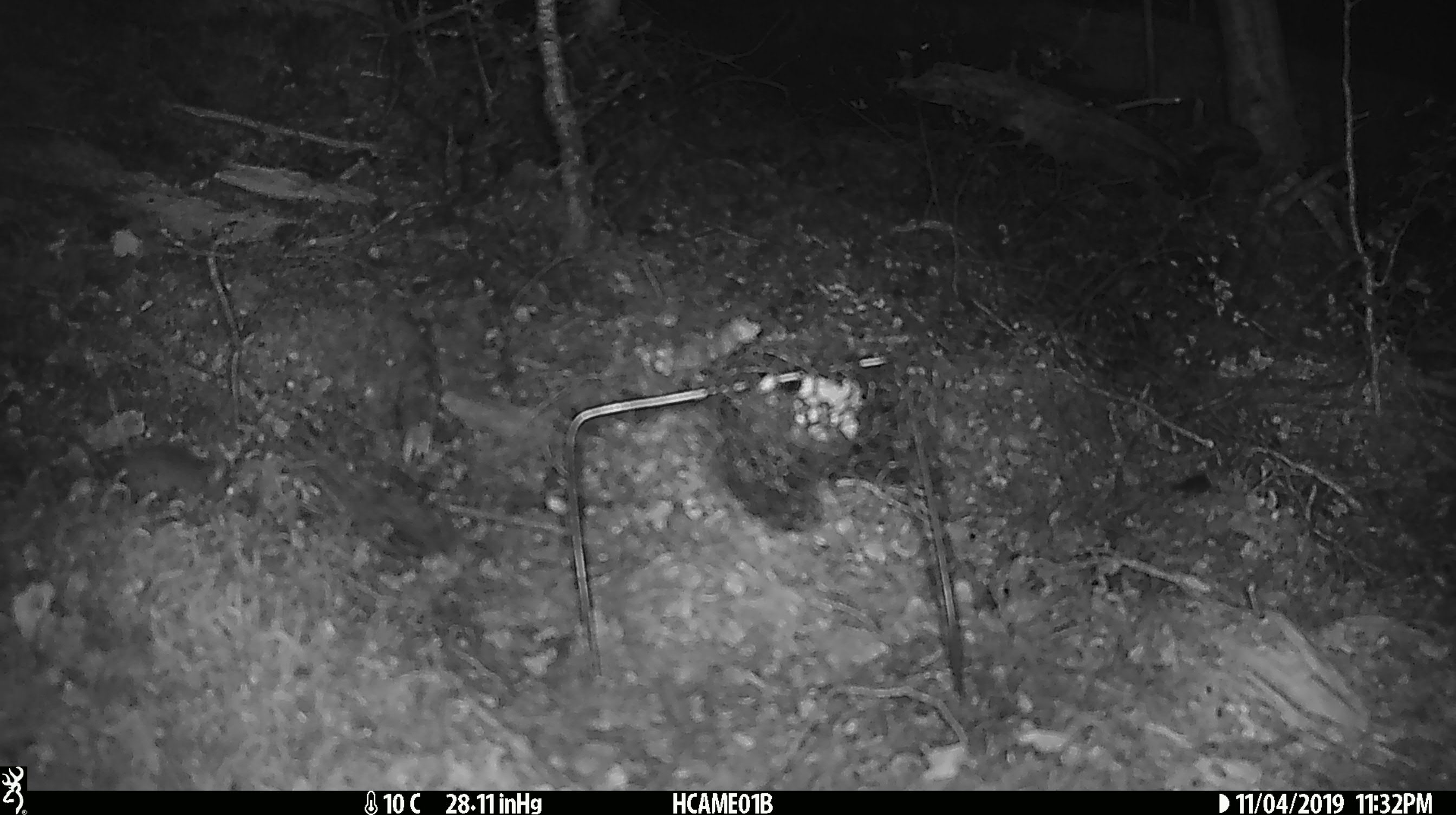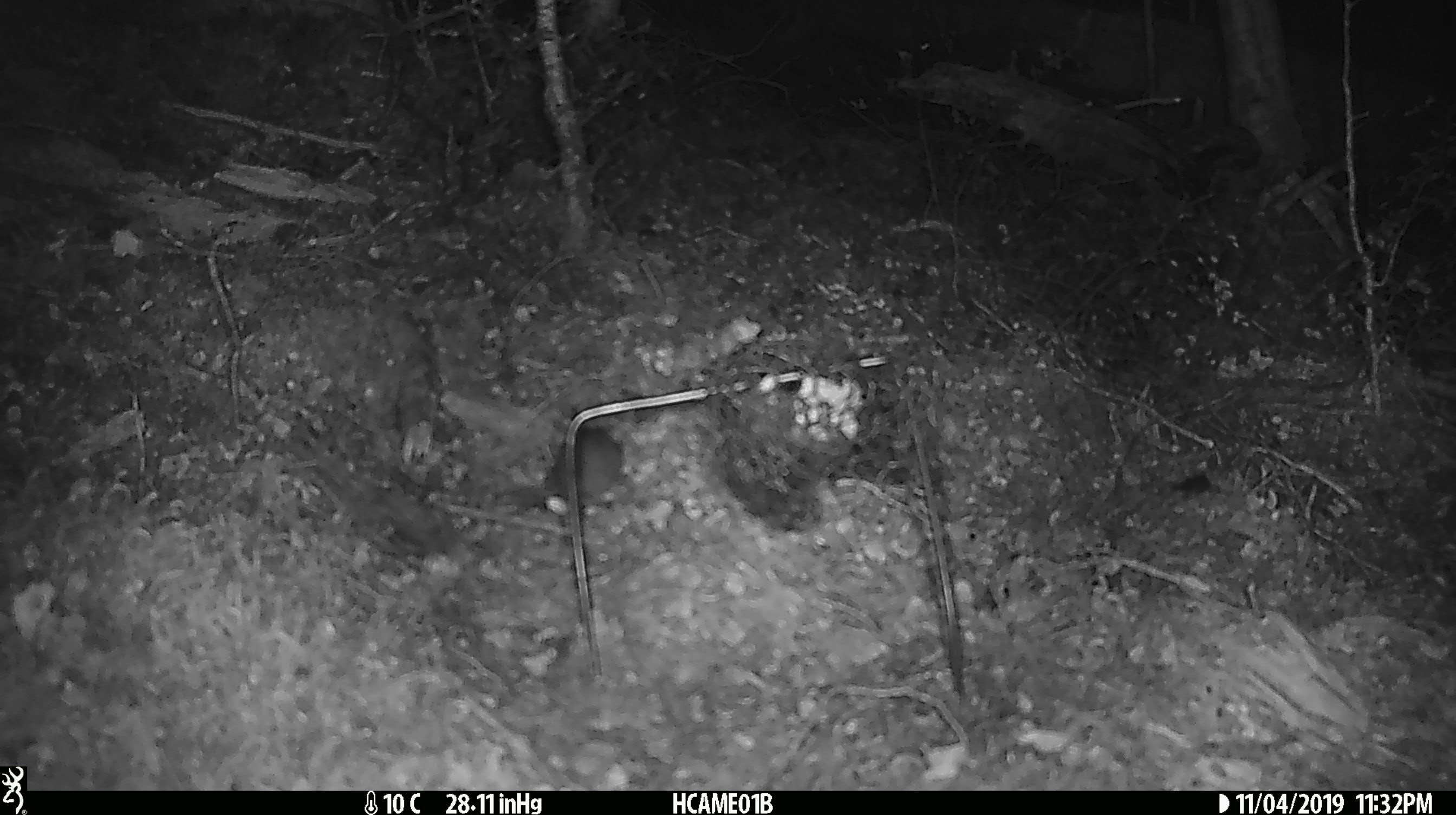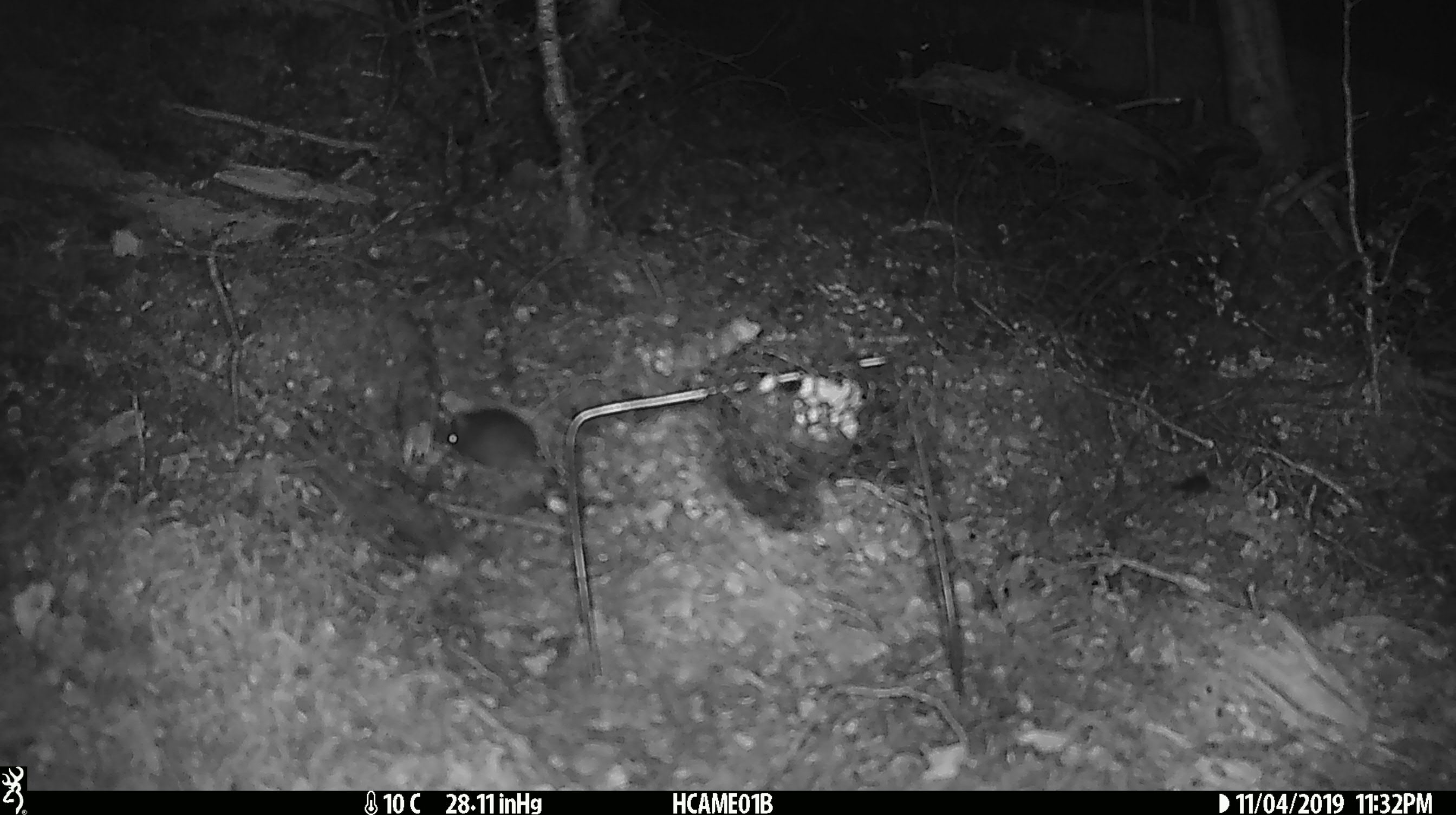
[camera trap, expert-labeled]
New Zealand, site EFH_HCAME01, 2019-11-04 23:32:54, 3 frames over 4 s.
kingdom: Animalia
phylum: Chordata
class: Mammalia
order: Rodentia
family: Muridae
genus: Mus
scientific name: Mus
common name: mouse